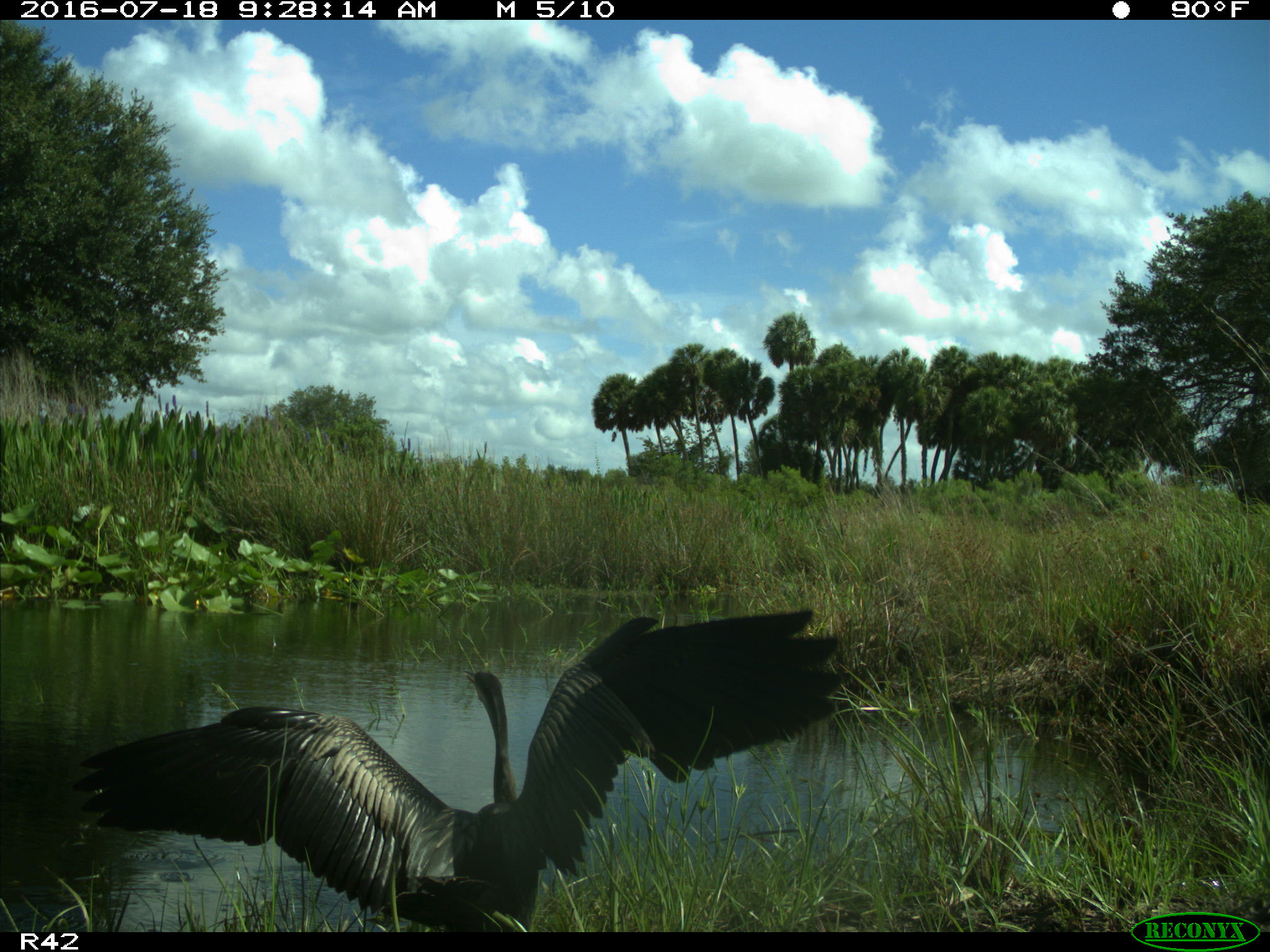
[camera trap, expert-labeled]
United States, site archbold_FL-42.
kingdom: Animalia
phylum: Chordata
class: Aves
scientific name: Aves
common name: birds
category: unidentified bird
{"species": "unidentified bird (birds) (Aves)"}